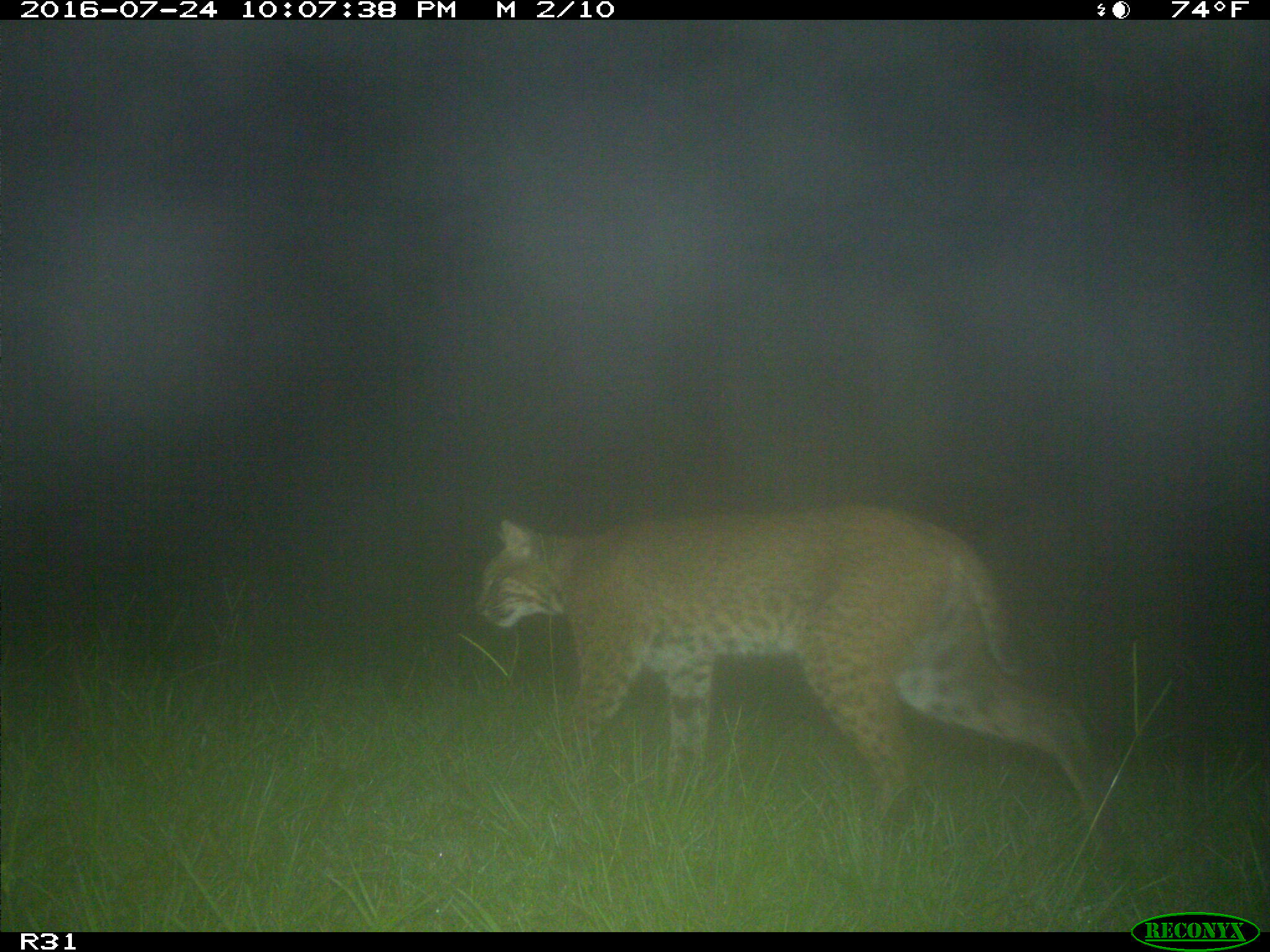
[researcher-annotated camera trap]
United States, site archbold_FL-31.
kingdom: Animalia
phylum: Chordata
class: Mammalia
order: Carnivora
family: Felidae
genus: Lynx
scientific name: Lynx rufus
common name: bobcat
Lynx rufus (bobcat).